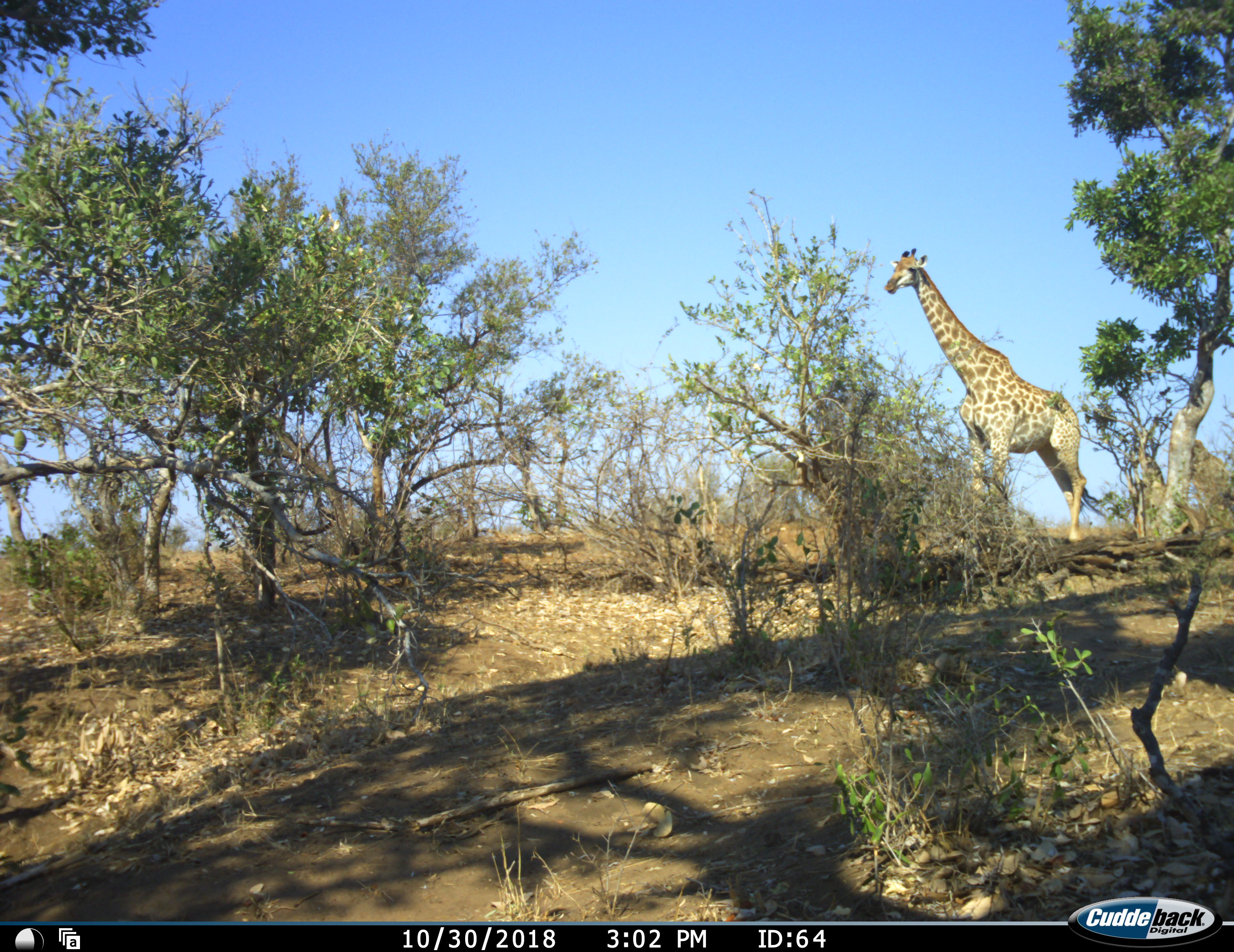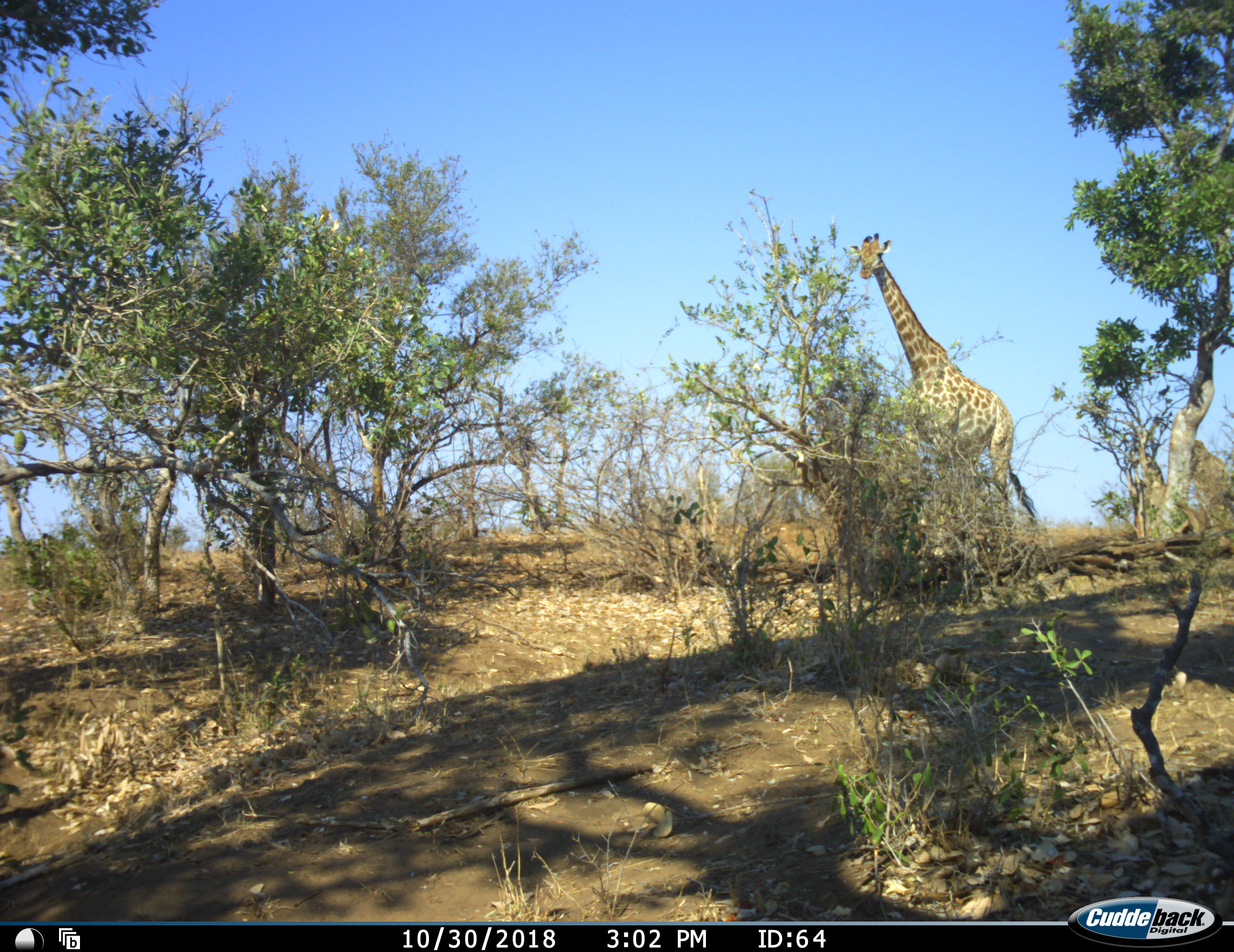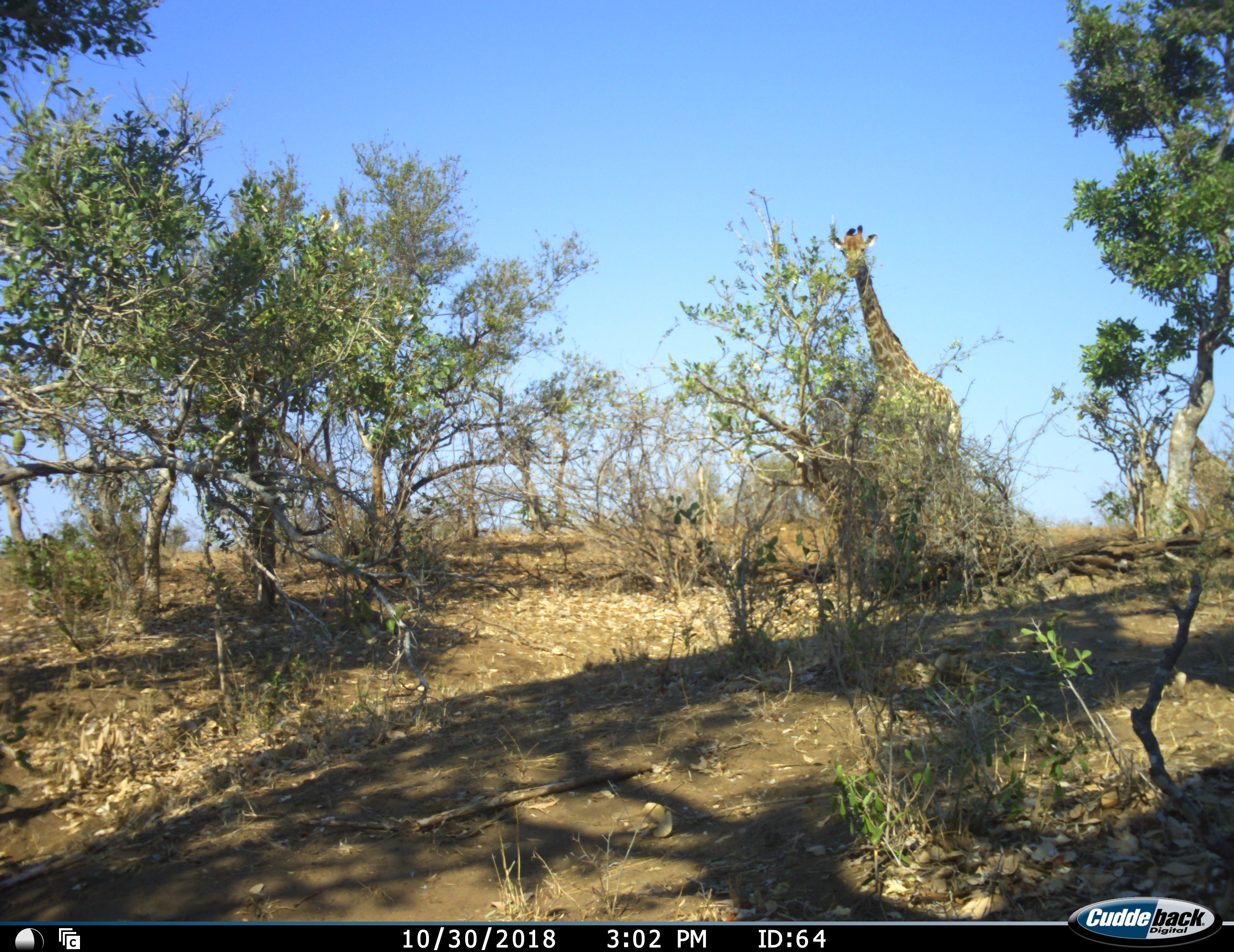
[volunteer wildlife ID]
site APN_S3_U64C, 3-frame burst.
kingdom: Animalia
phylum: Chordata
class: Mammalia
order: Artiodactyla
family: Giraffidae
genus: Giraffa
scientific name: Giraffa camelopardalis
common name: giraffe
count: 1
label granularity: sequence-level